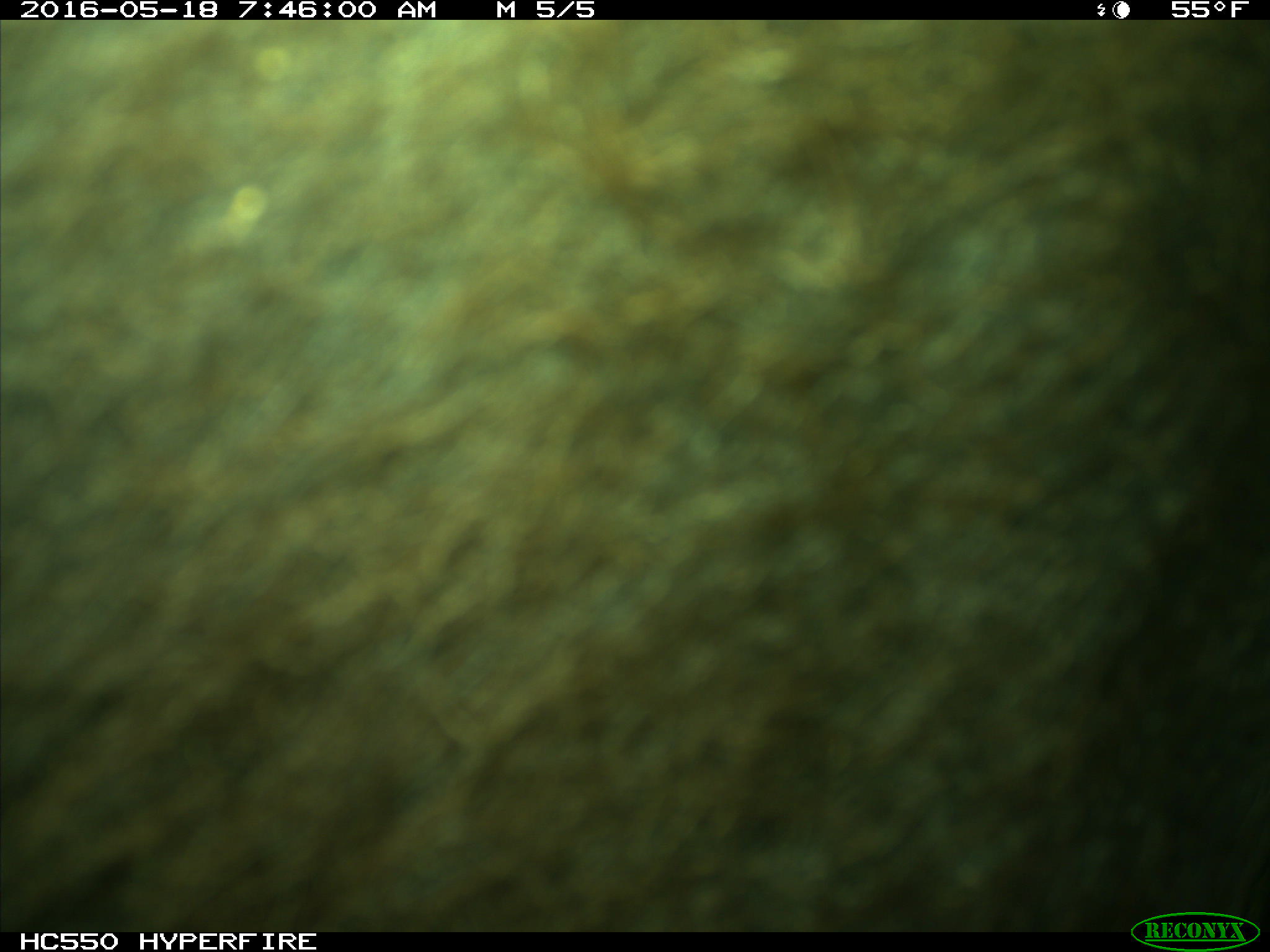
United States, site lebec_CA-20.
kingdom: Animalia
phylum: Chordata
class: Mammalia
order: Artiodactyla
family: Bovidae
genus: Bos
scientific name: Bos taurus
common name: domestic cow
Bos taurus (domestic cow).